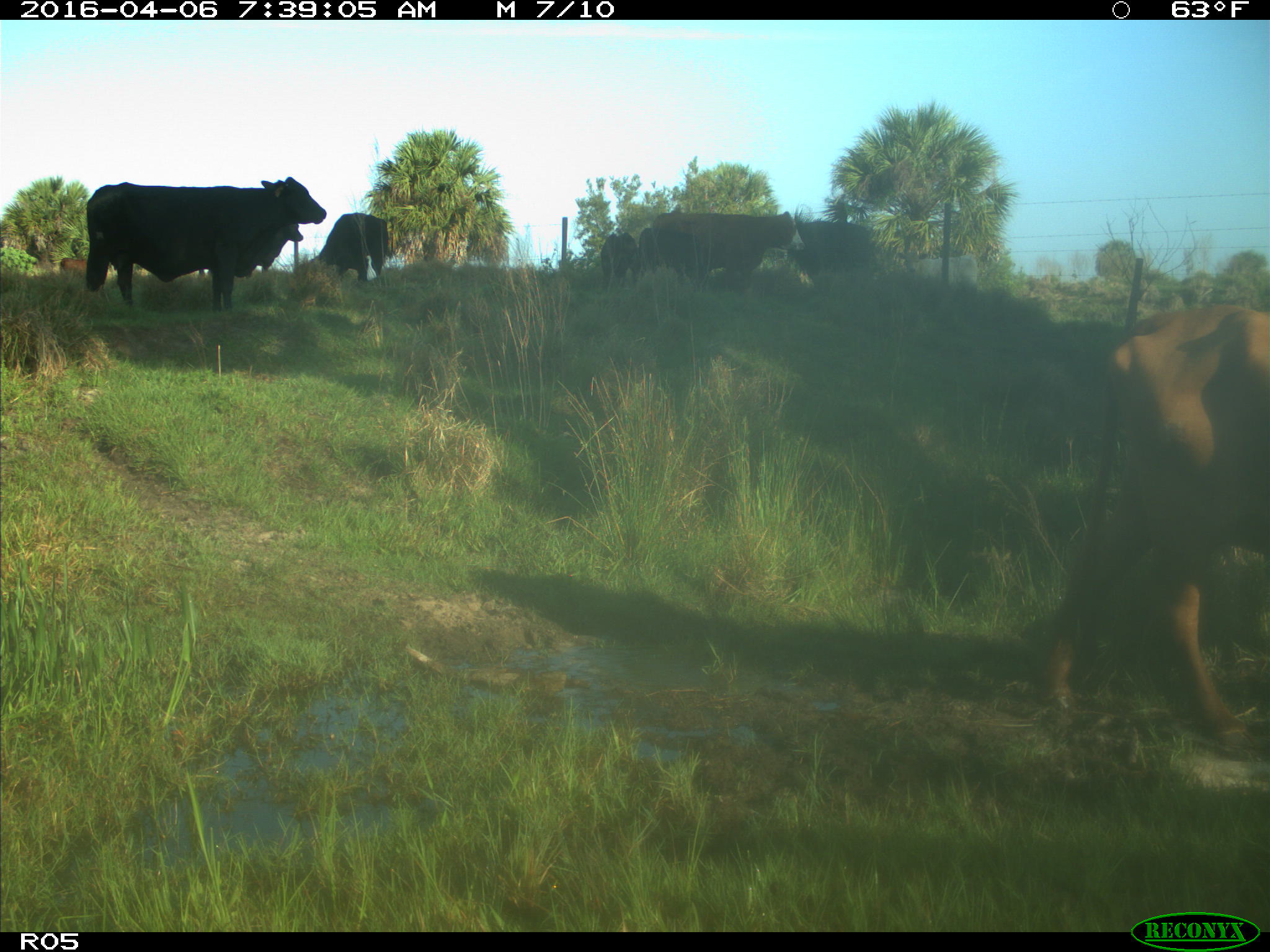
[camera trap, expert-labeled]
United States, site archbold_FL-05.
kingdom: Animalia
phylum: Chordata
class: Mammalia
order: Artiodactyla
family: Bovidae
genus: Bos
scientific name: Bos taurus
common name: domestic cow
Bos taurus (domestic cow).